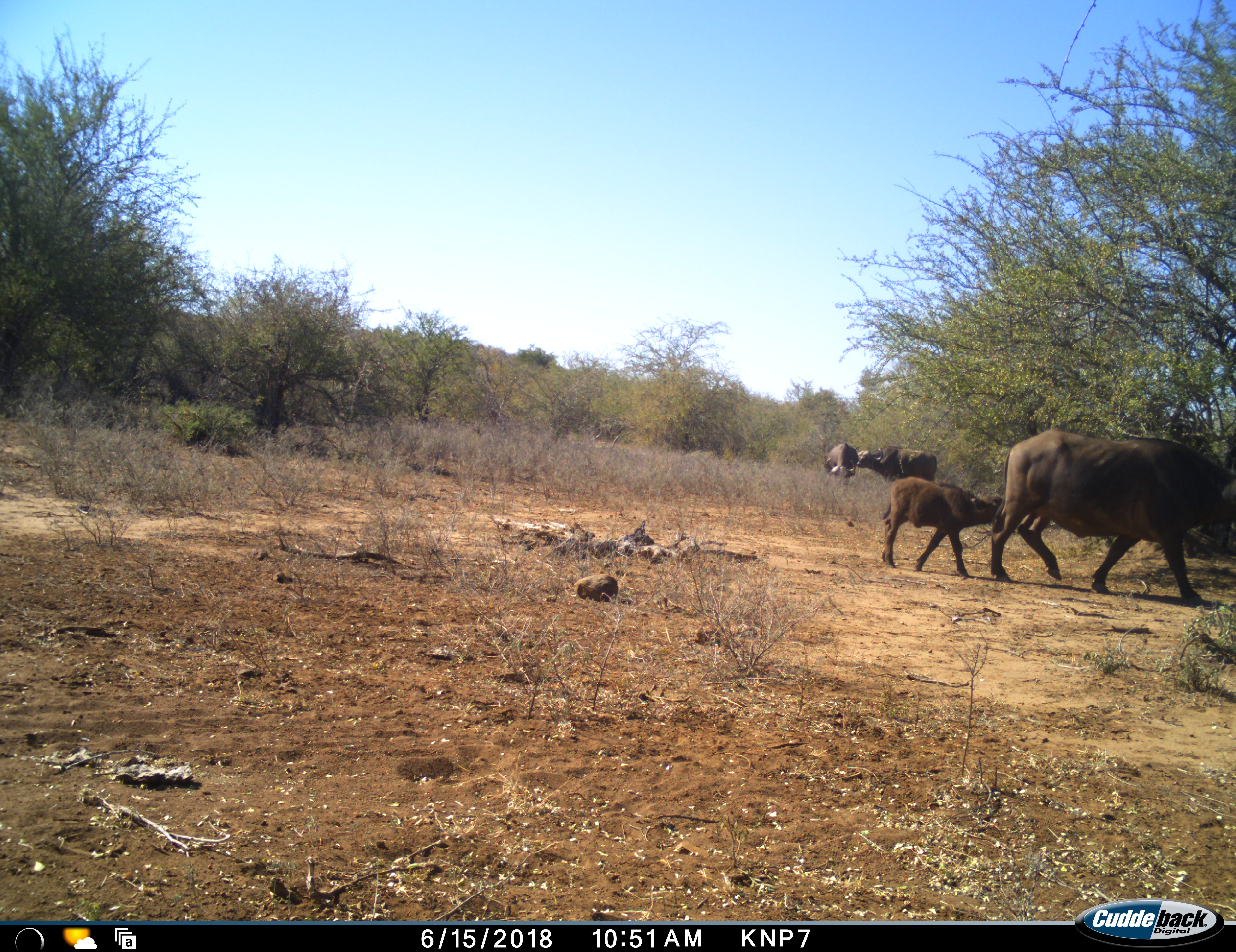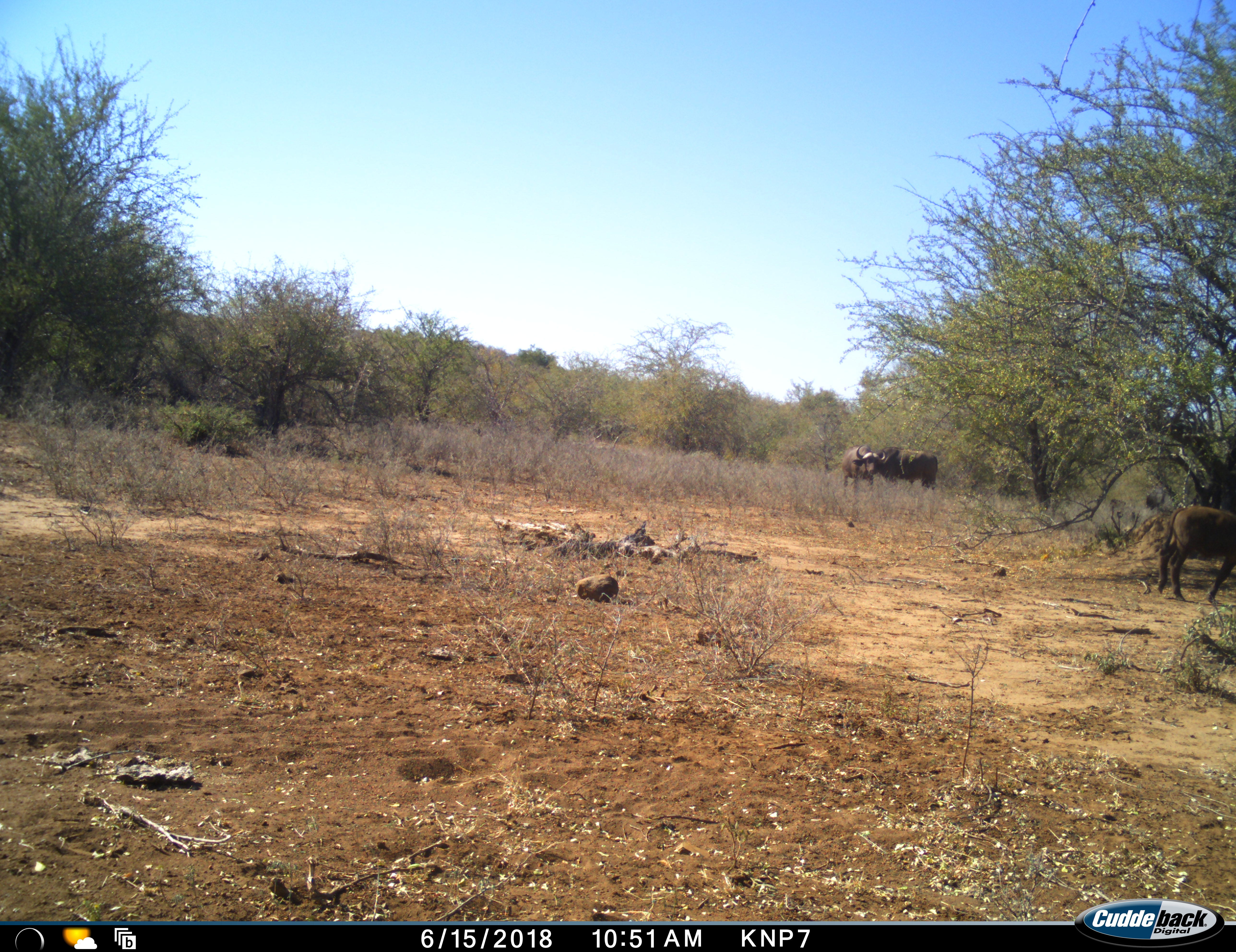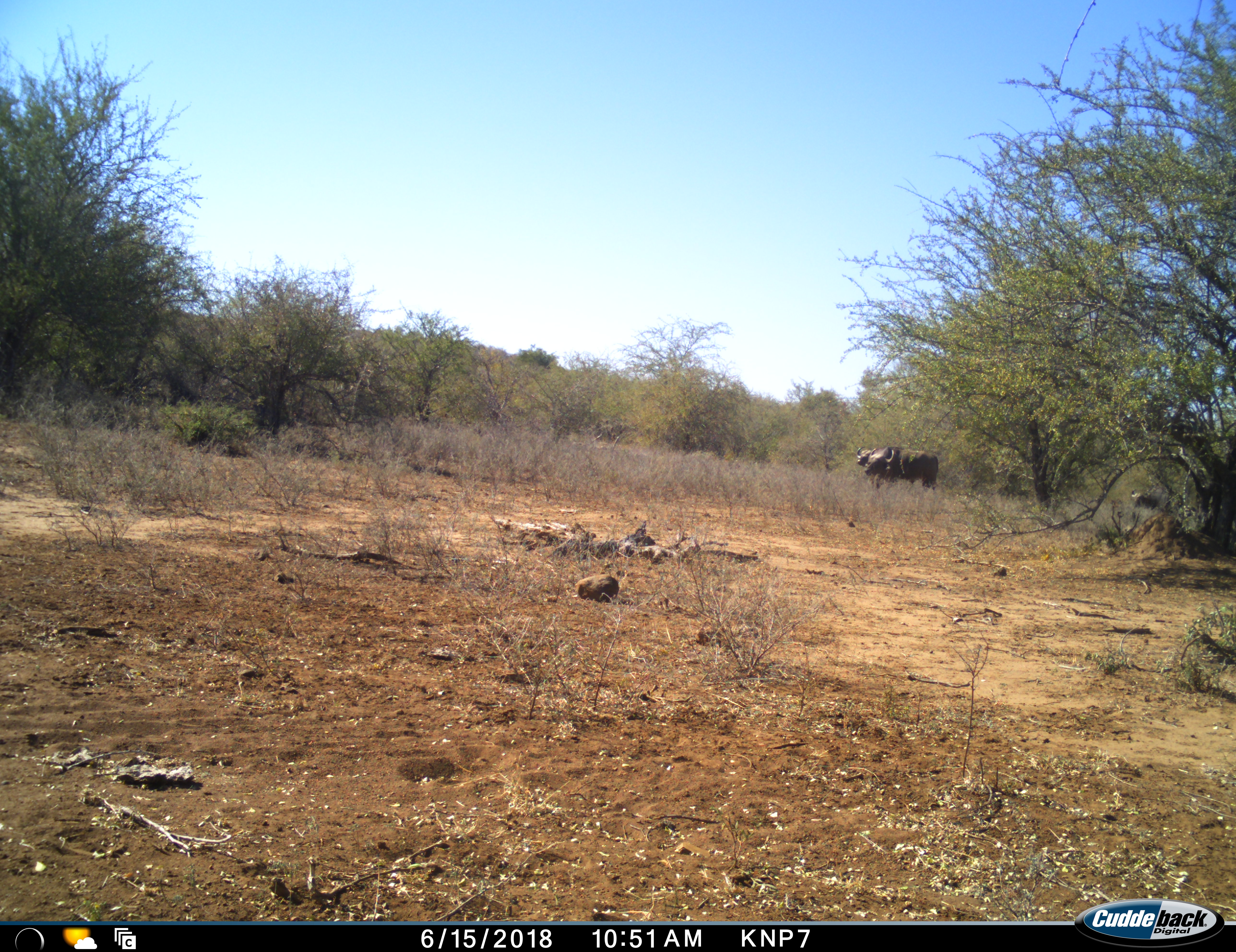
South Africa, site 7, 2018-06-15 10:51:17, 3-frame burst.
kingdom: Animalia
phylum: Chordata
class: Mammalia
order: Artiodactyla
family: Bovidae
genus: Syncerus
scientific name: Syncerus caffer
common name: cape buffalo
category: buffalo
Buffalo (cape buffalo) (Syncerus caffer), count 4. Behavior (volunteer vote fractions): standing 56%, resting 0%, moving 100%, interacting 11%. Young present (vote fraction): 100%. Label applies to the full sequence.